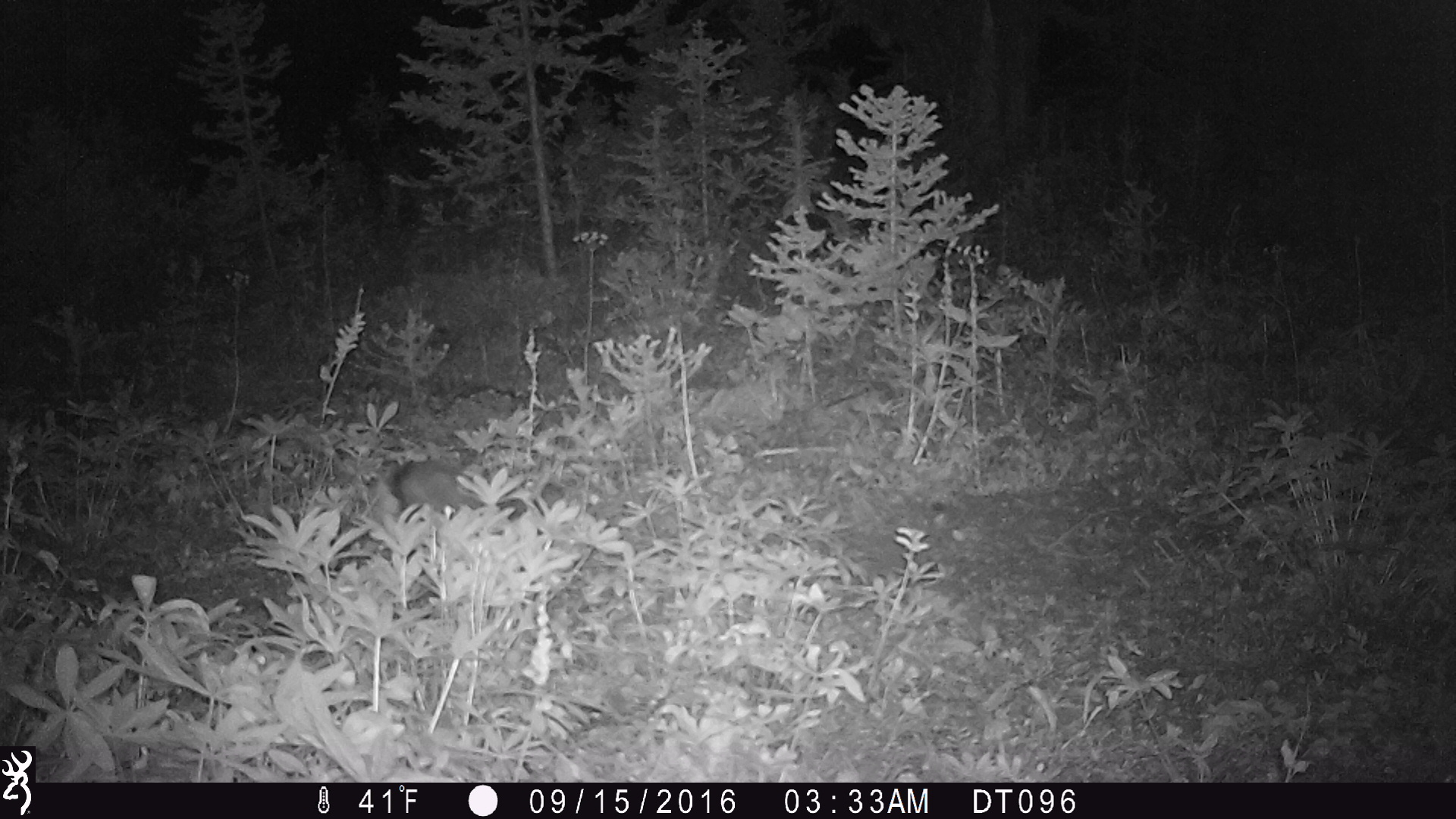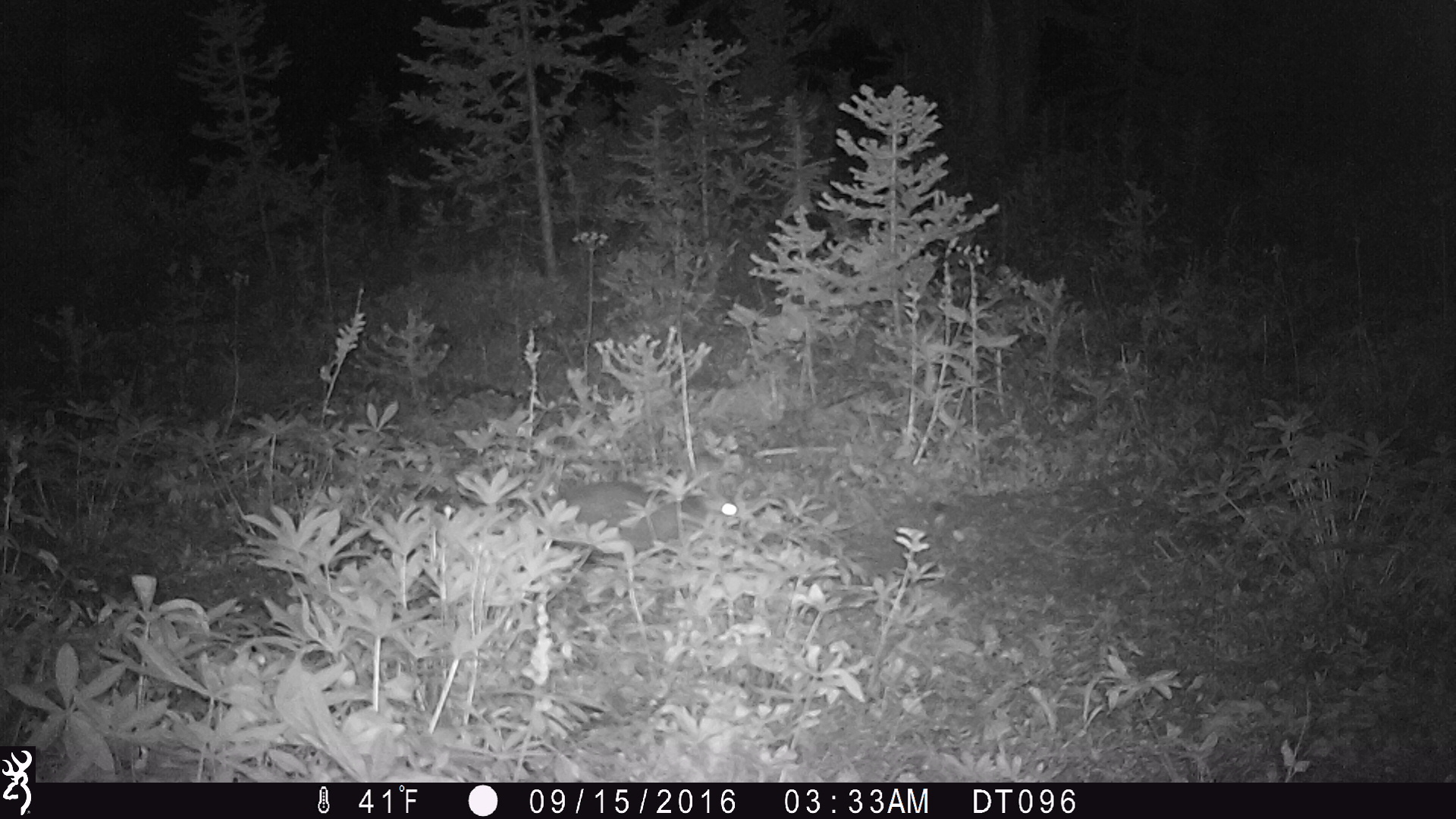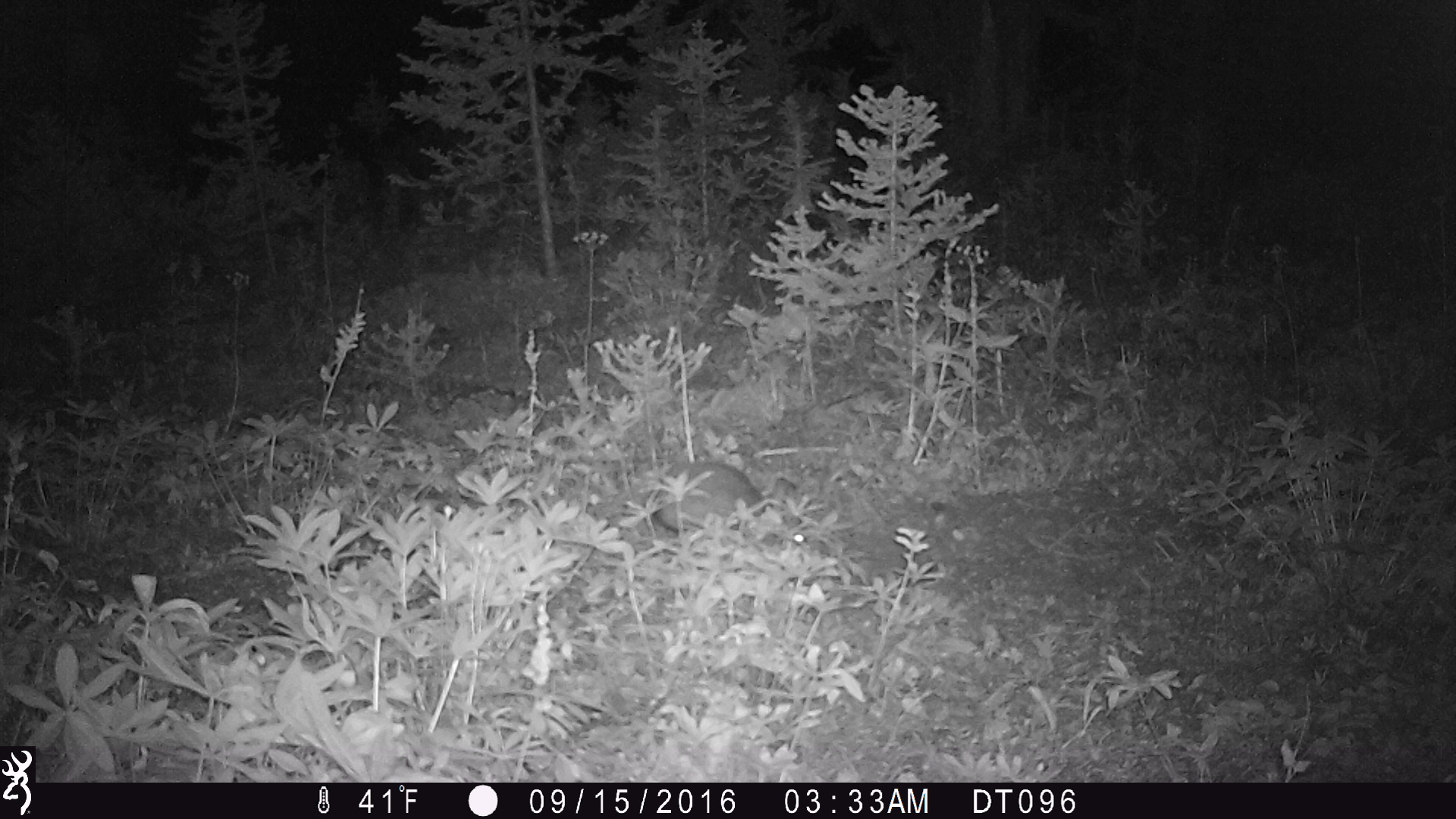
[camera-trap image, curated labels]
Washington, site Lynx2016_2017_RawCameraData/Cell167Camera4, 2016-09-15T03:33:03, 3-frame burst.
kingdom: Animalia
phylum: Chordata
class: Mammalia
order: Lagomorpha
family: Leporidae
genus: Lepus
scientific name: Lepus americanus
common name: snowshoe hare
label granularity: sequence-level